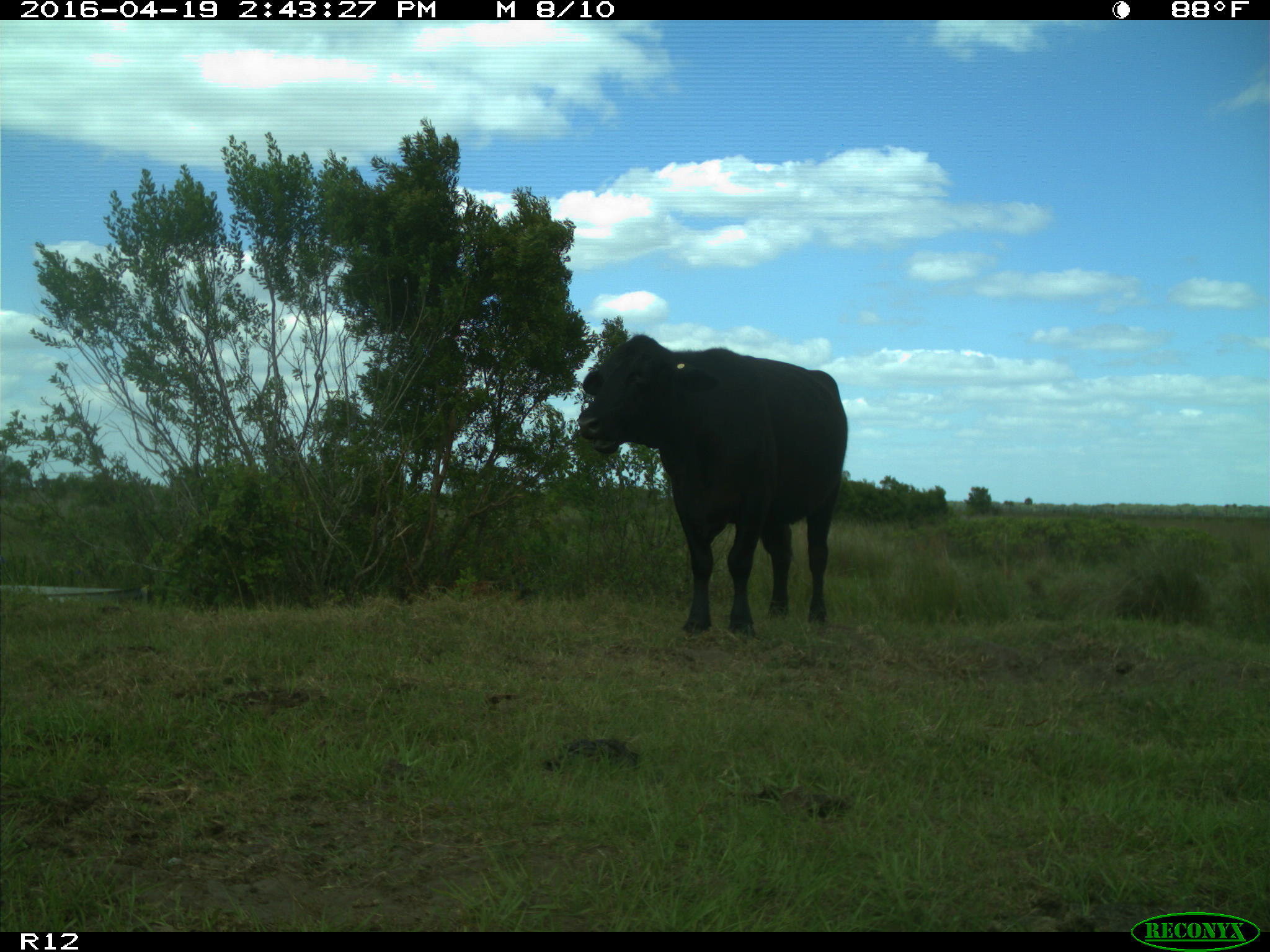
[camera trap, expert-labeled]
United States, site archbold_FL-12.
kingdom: Animalia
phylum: Chordata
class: Mammalia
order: Artiodactyla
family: Bovidae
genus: Bos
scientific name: Bos taurus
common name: domestic cow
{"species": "Bos taurus (domestic cow)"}